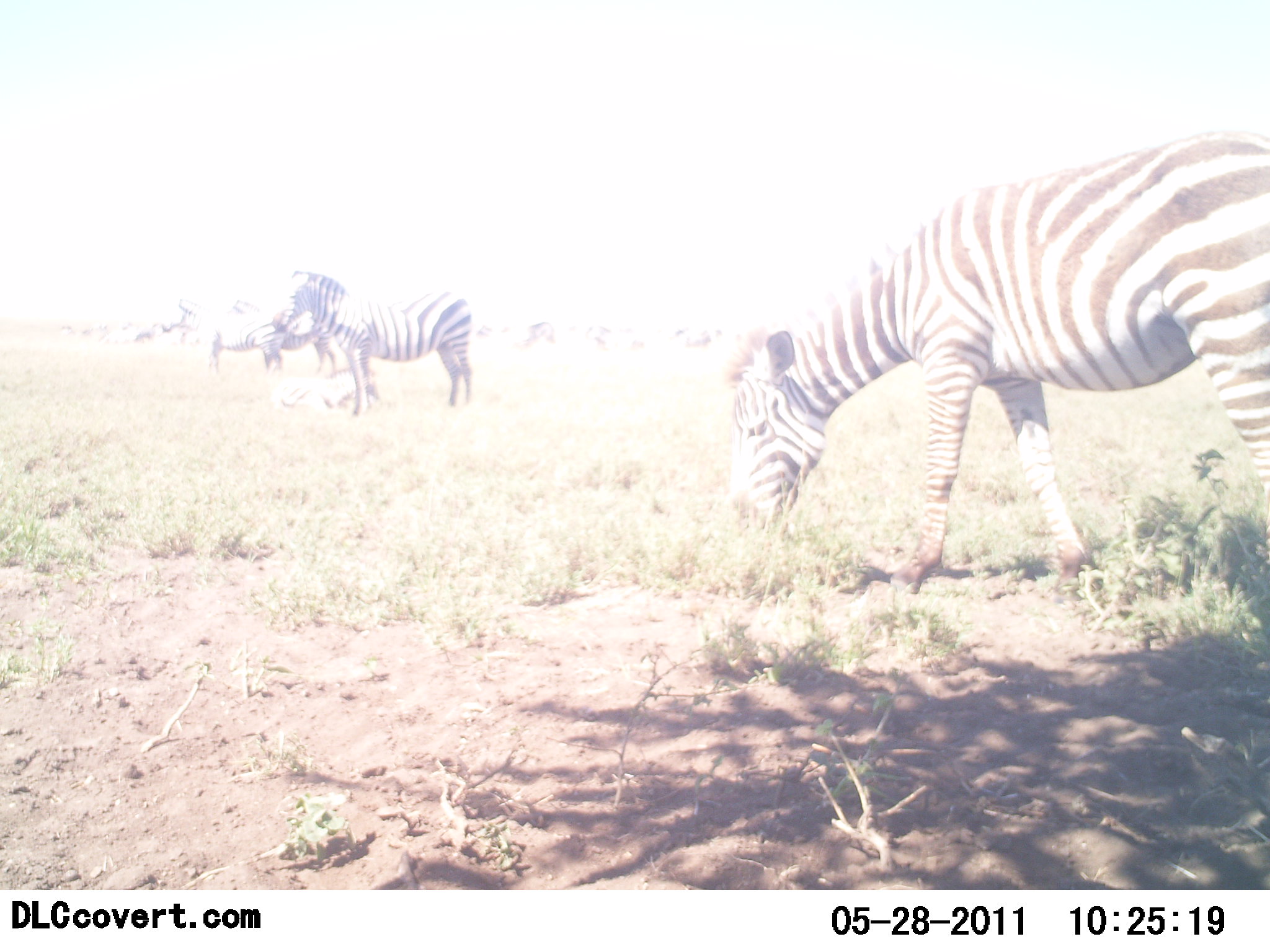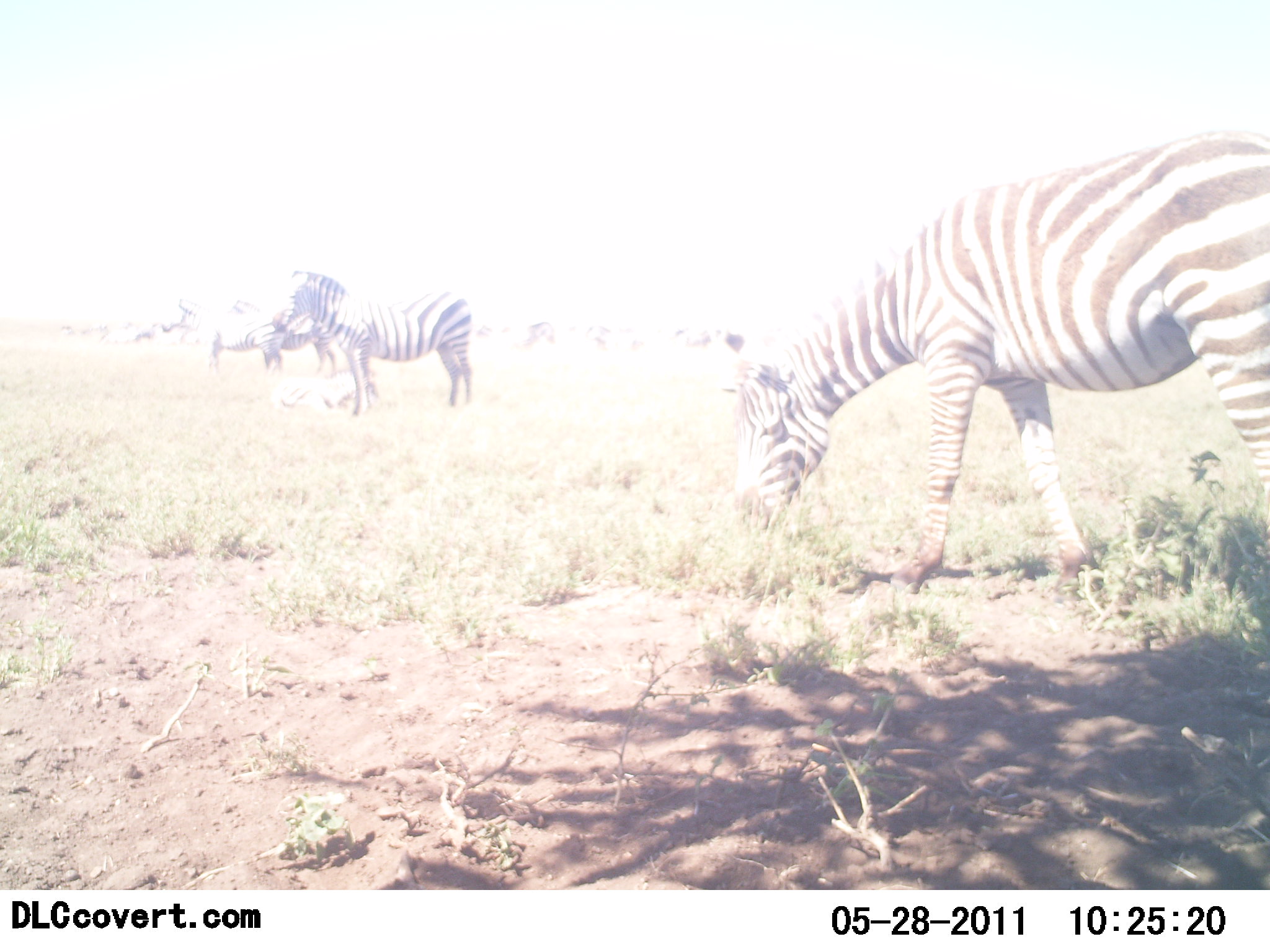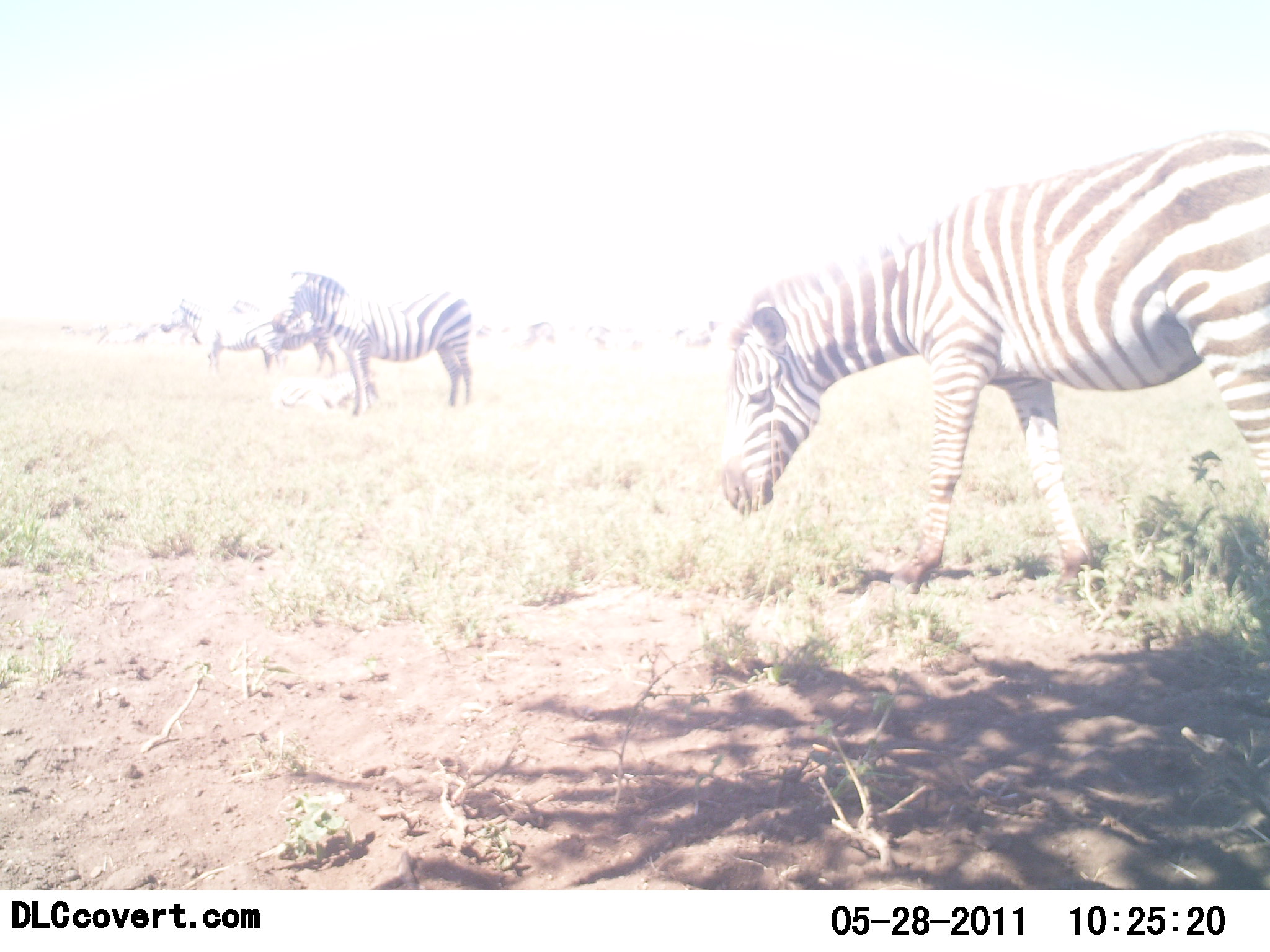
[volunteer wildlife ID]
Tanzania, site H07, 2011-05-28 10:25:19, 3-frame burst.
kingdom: Animalia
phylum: Chordata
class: Mammalia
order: Perissodactyla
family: Equidae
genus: Equus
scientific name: Equus quagga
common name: plains zebra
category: zebra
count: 5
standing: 83%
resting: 8%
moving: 8%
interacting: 8%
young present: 8%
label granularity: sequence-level